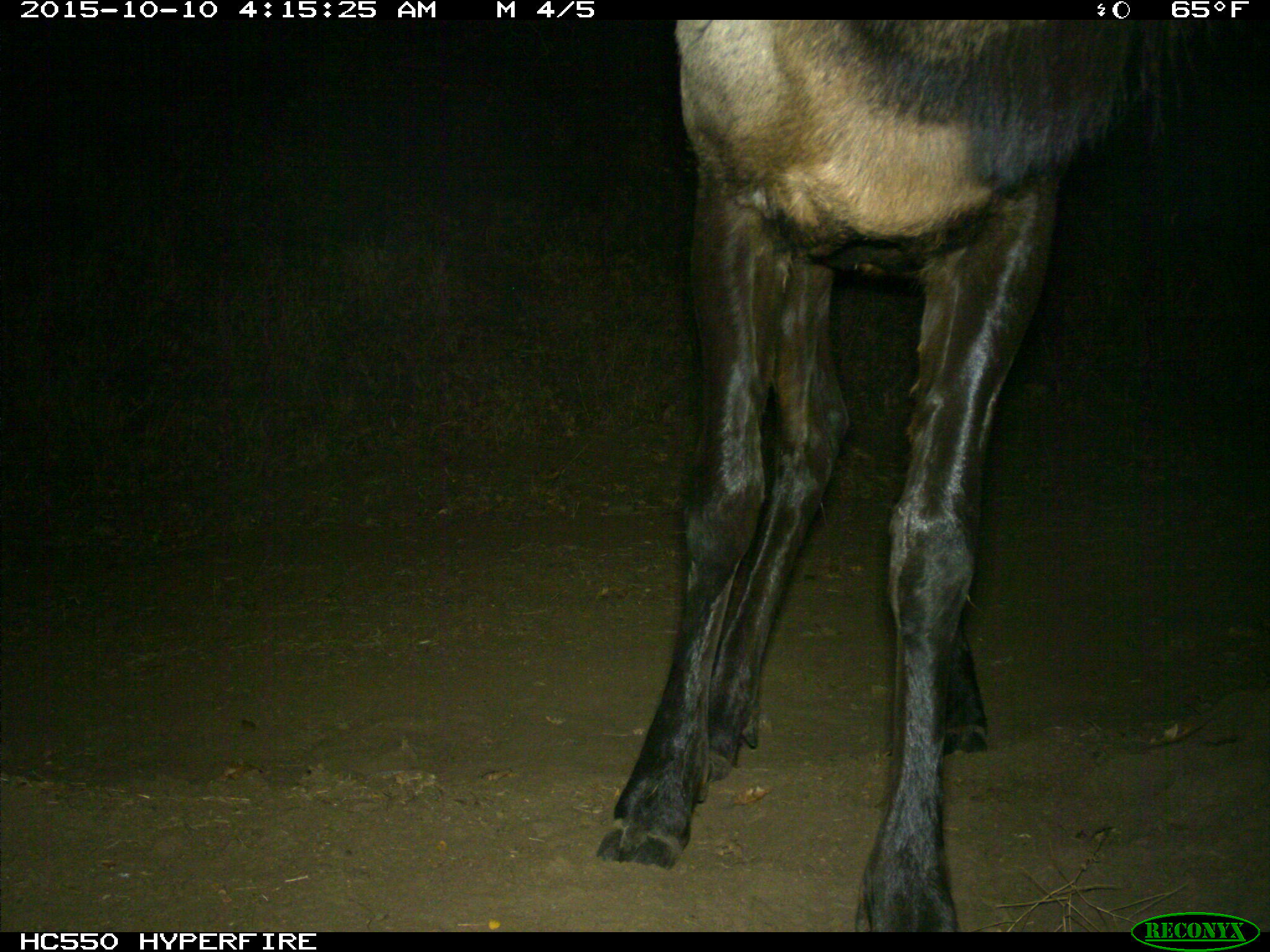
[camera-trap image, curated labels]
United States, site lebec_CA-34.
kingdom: Animalia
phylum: Chordata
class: Mammalia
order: Artiodactyla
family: Cervidae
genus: Cervus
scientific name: Cervus canadensis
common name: elk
Cervus canadensis (elk).